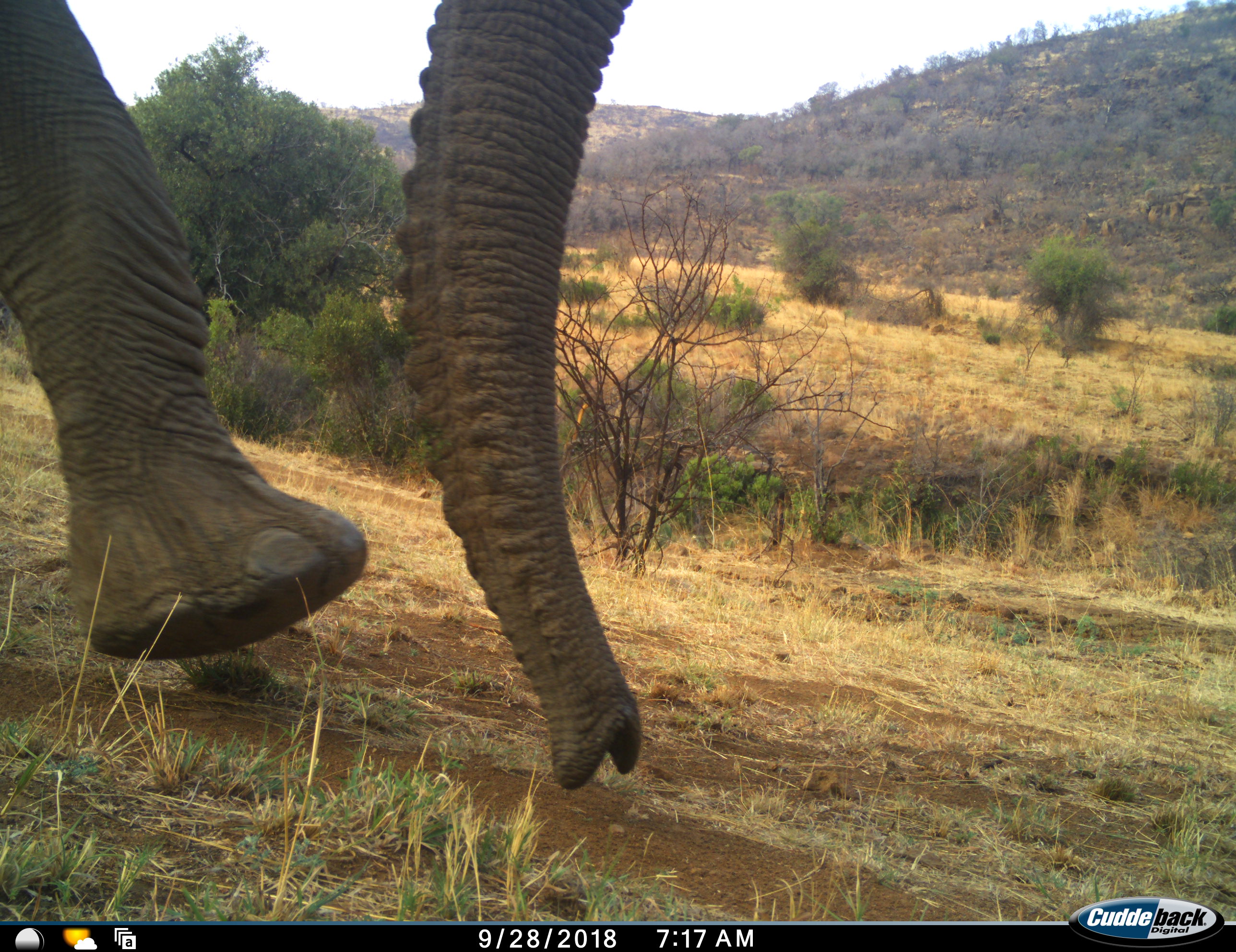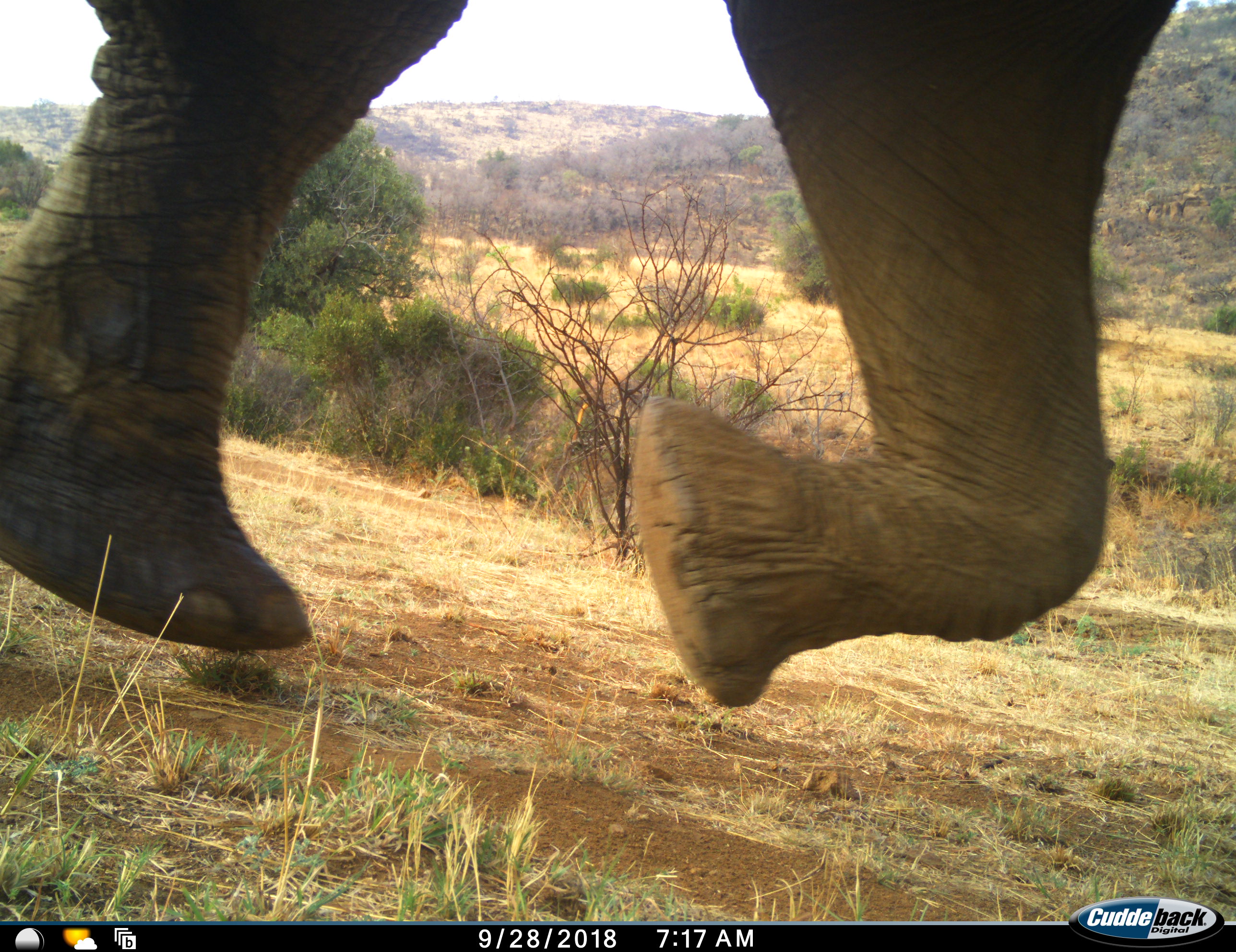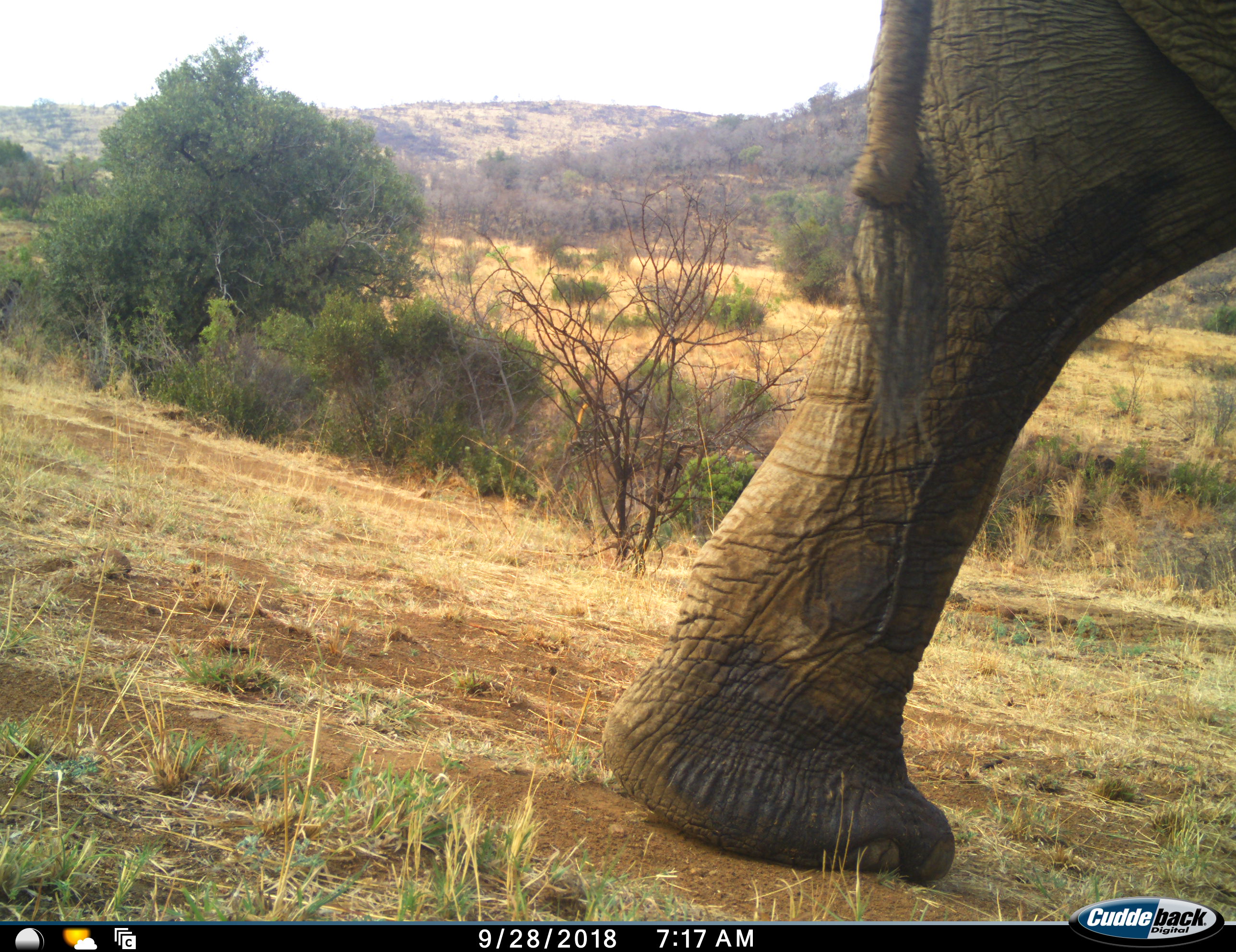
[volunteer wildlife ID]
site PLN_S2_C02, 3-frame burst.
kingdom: Animalia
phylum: Chordata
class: Mammalia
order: Proboscidea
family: Elephantidae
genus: Loxodonta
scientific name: Loxodonta africana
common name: african bush elephant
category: elephant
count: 1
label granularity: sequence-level